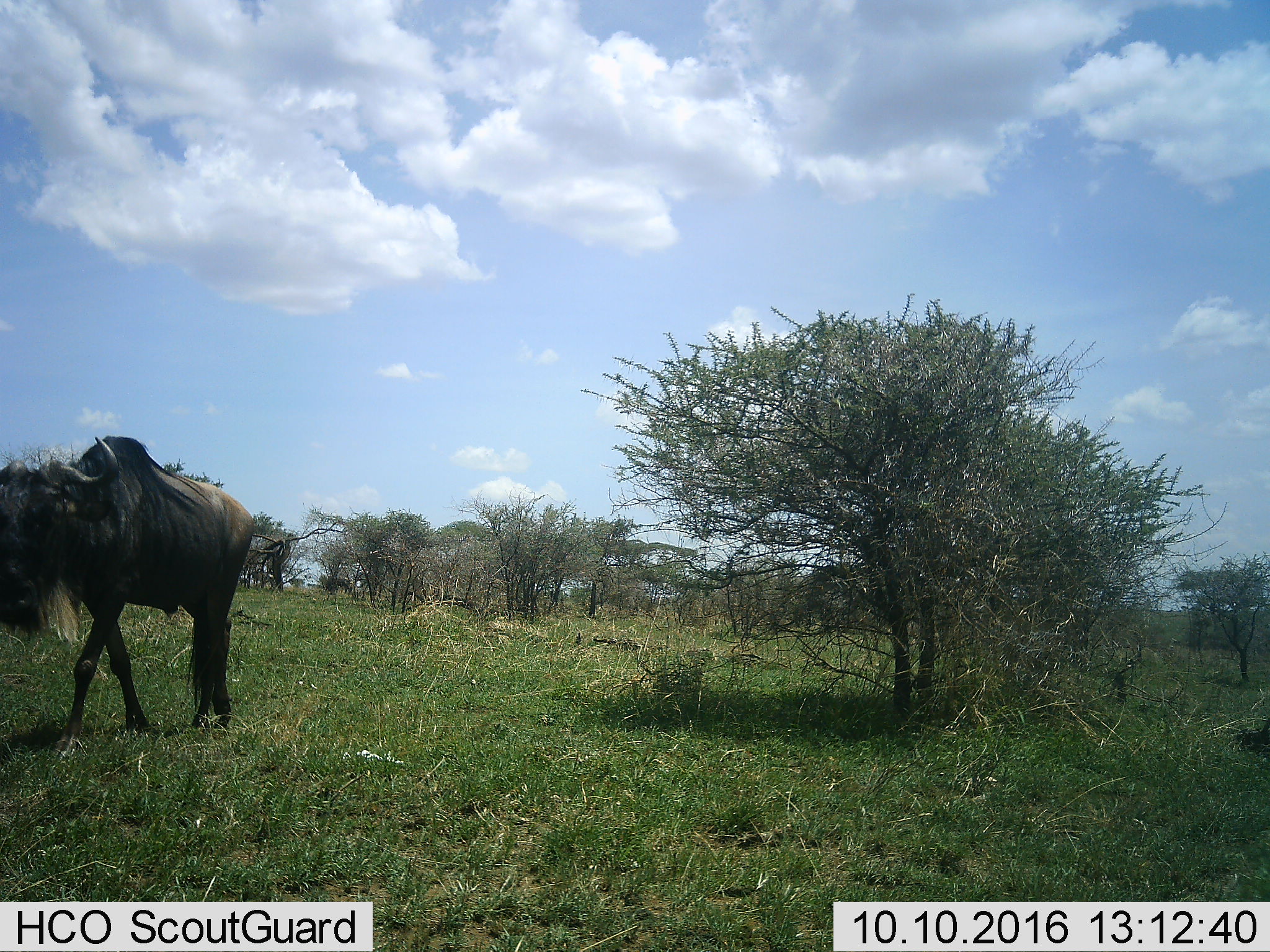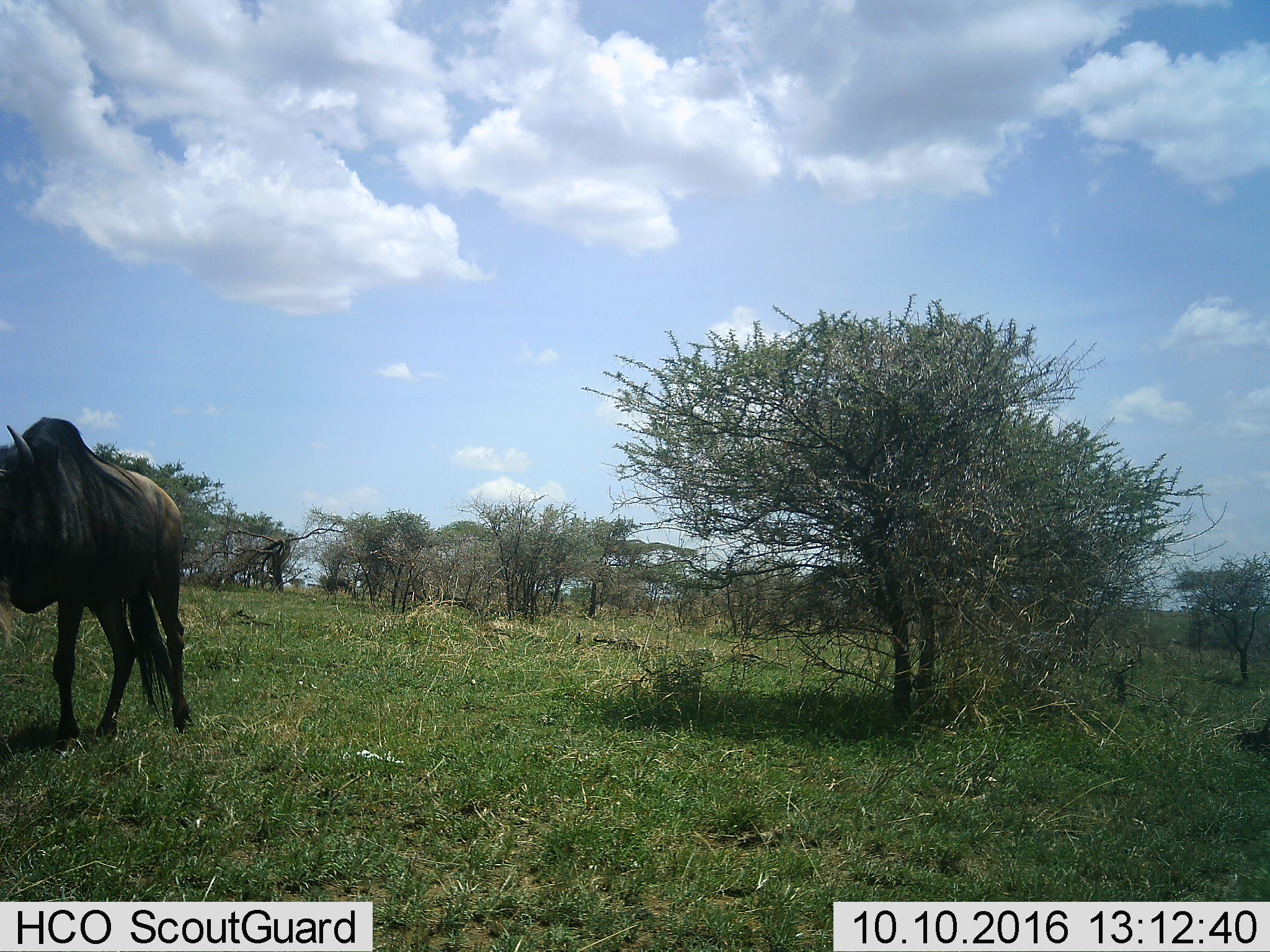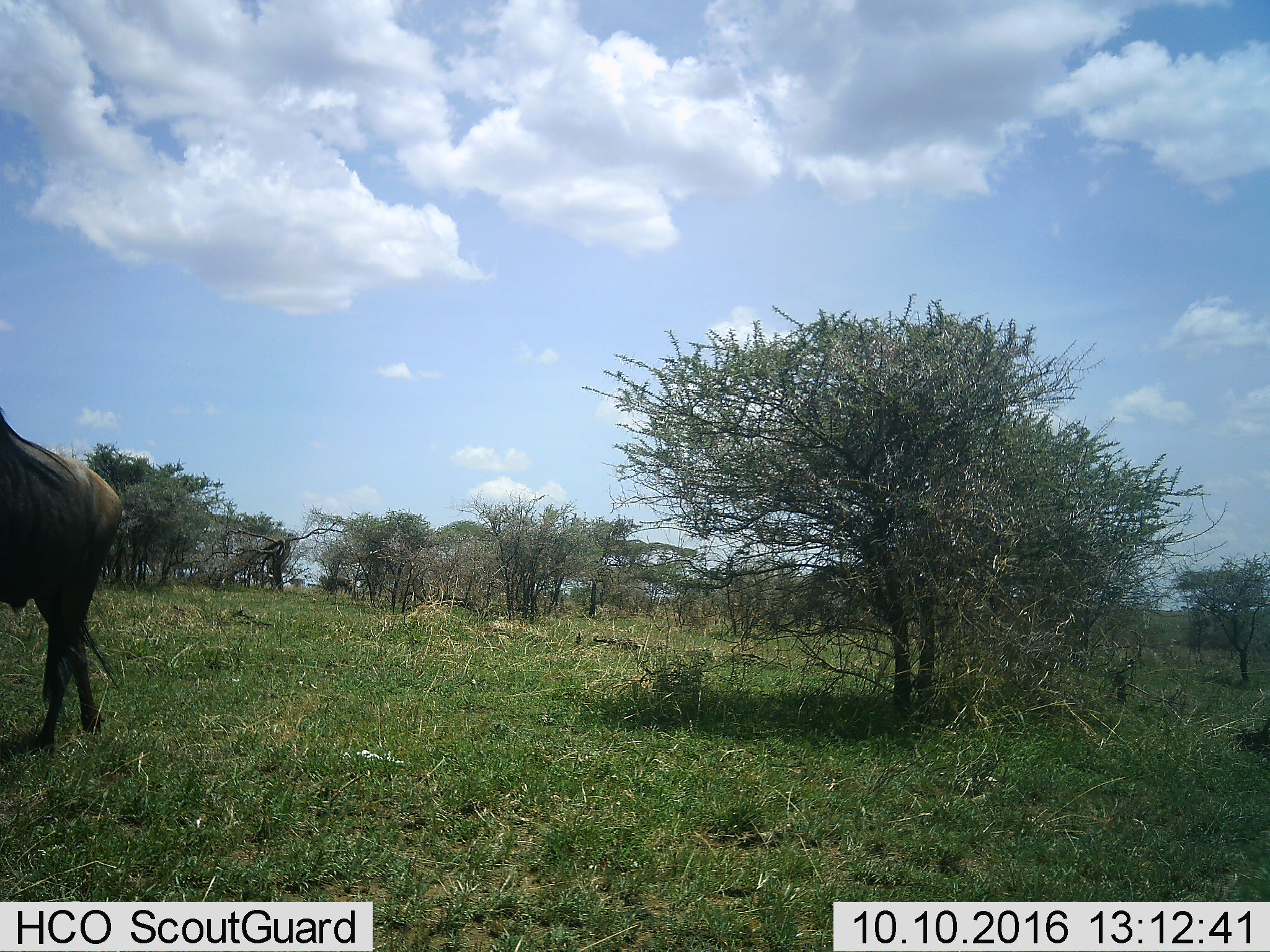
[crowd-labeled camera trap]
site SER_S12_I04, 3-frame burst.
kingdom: Animalia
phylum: Chordata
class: Mammalia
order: Artiodactyla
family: Bovidae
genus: Connochaetes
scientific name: Connochaetes taurinus taurinus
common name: blue wildebeest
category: wildebeestblue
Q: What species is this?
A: Wildebeestblue (blue wildebeest) (Connochaetes taurinus taurinus).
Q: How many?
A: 1.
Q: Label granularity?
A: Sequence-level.